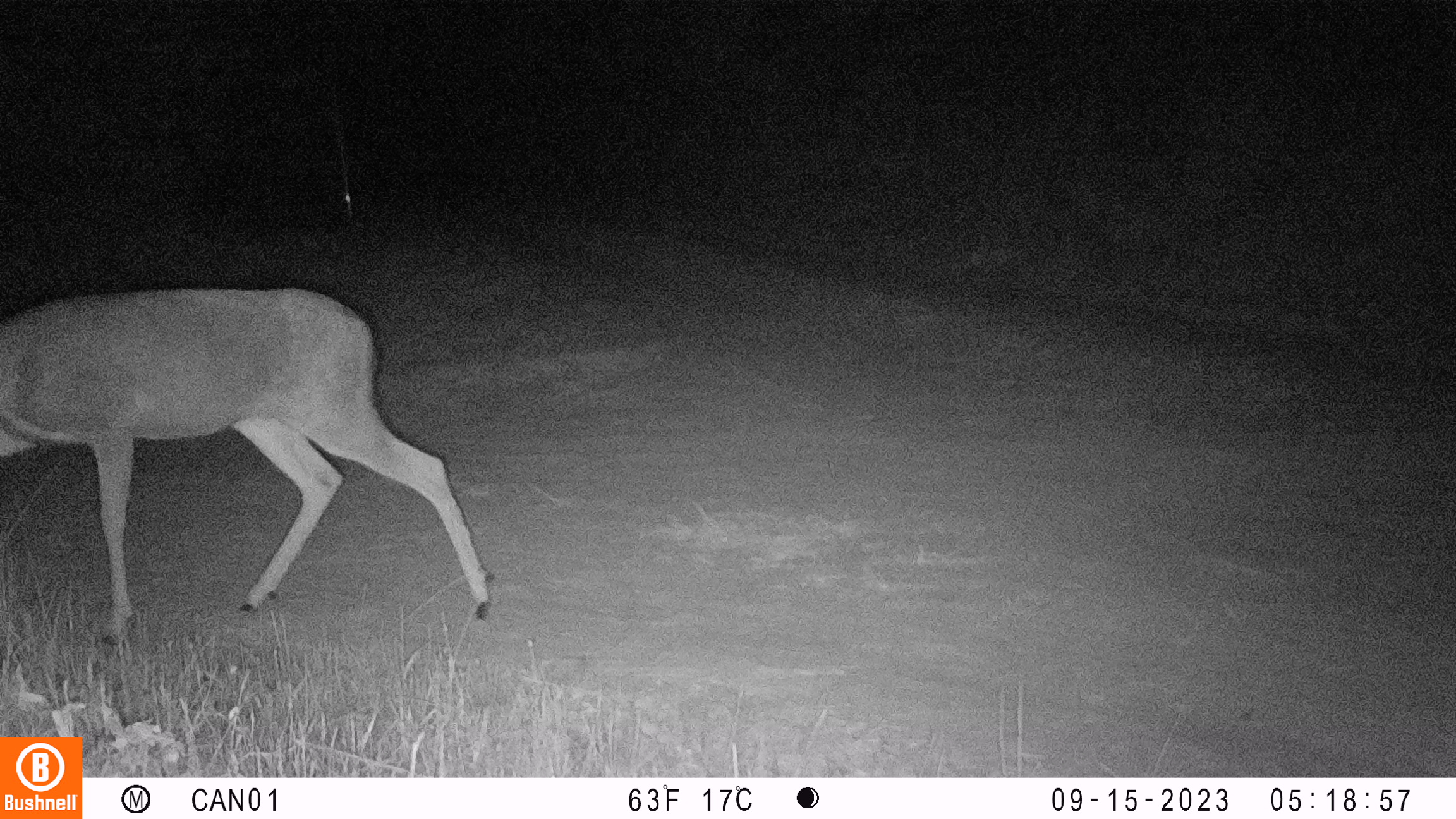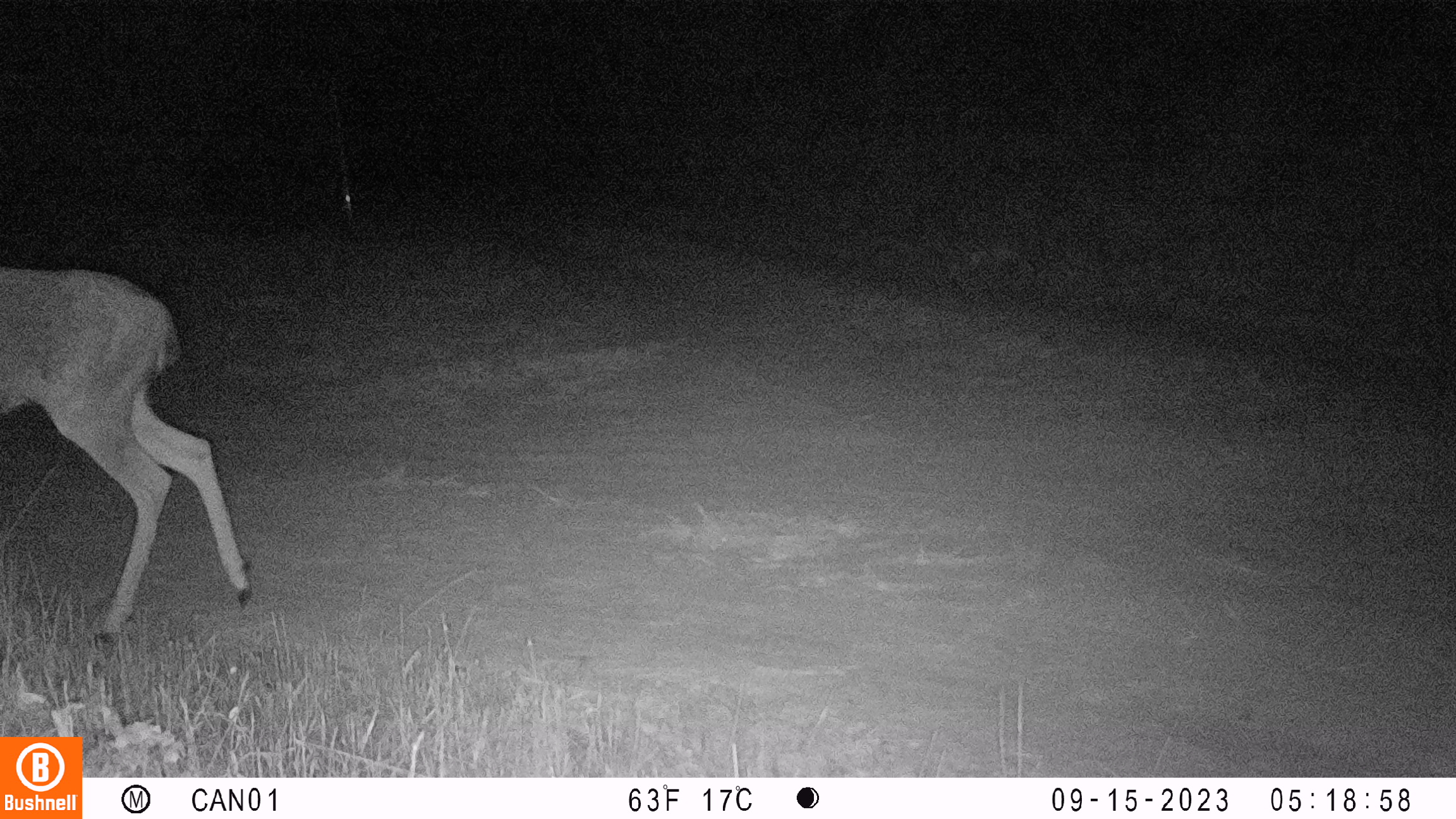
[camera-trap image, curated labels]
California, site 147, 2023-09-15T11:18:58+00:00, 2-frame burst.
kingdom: Animalia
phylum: Chordata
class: Mammalia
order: Artiodactyla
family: Cervidae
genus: Odocoileus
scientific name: Odocoileus hemionus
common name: mule deer